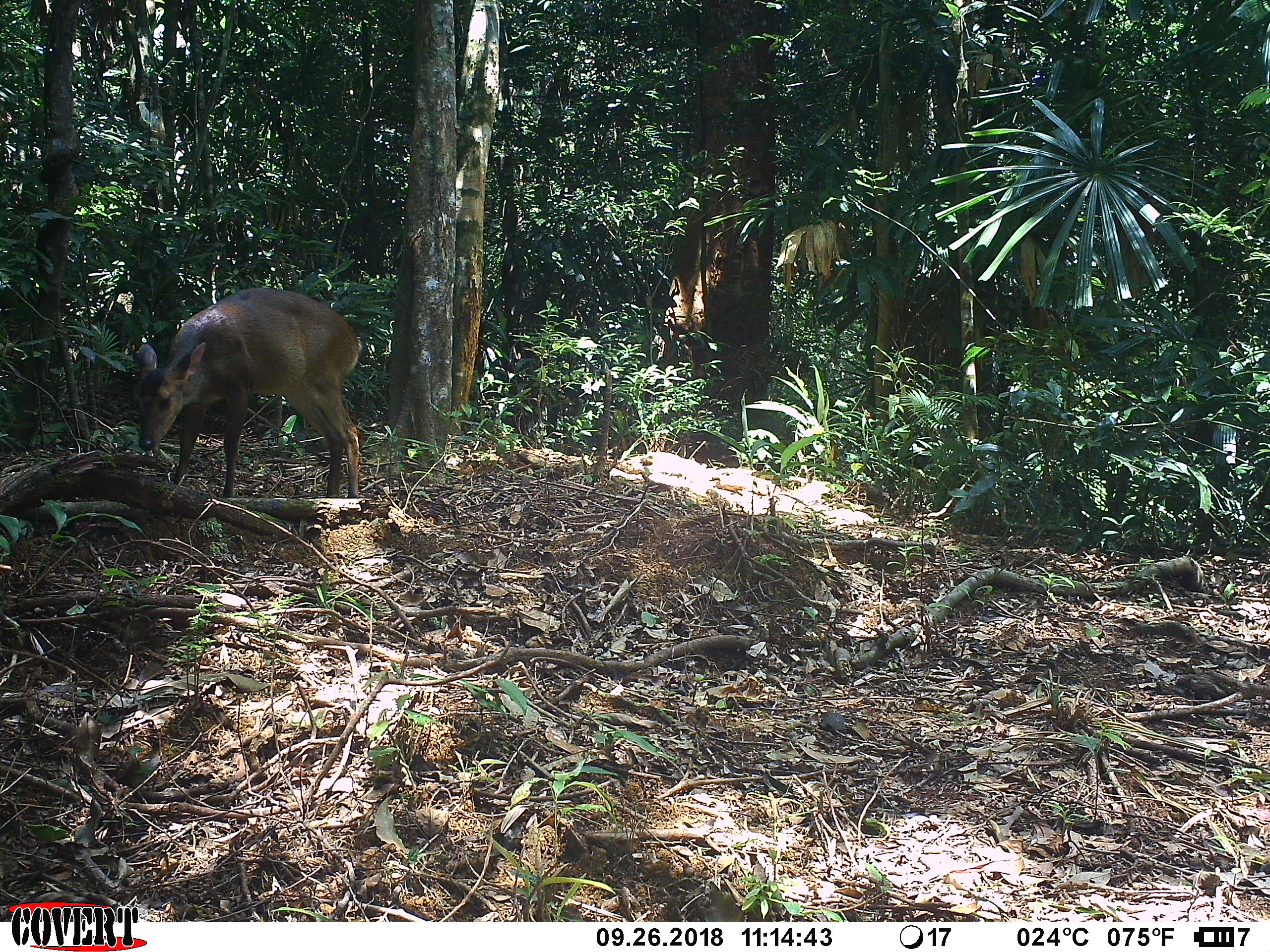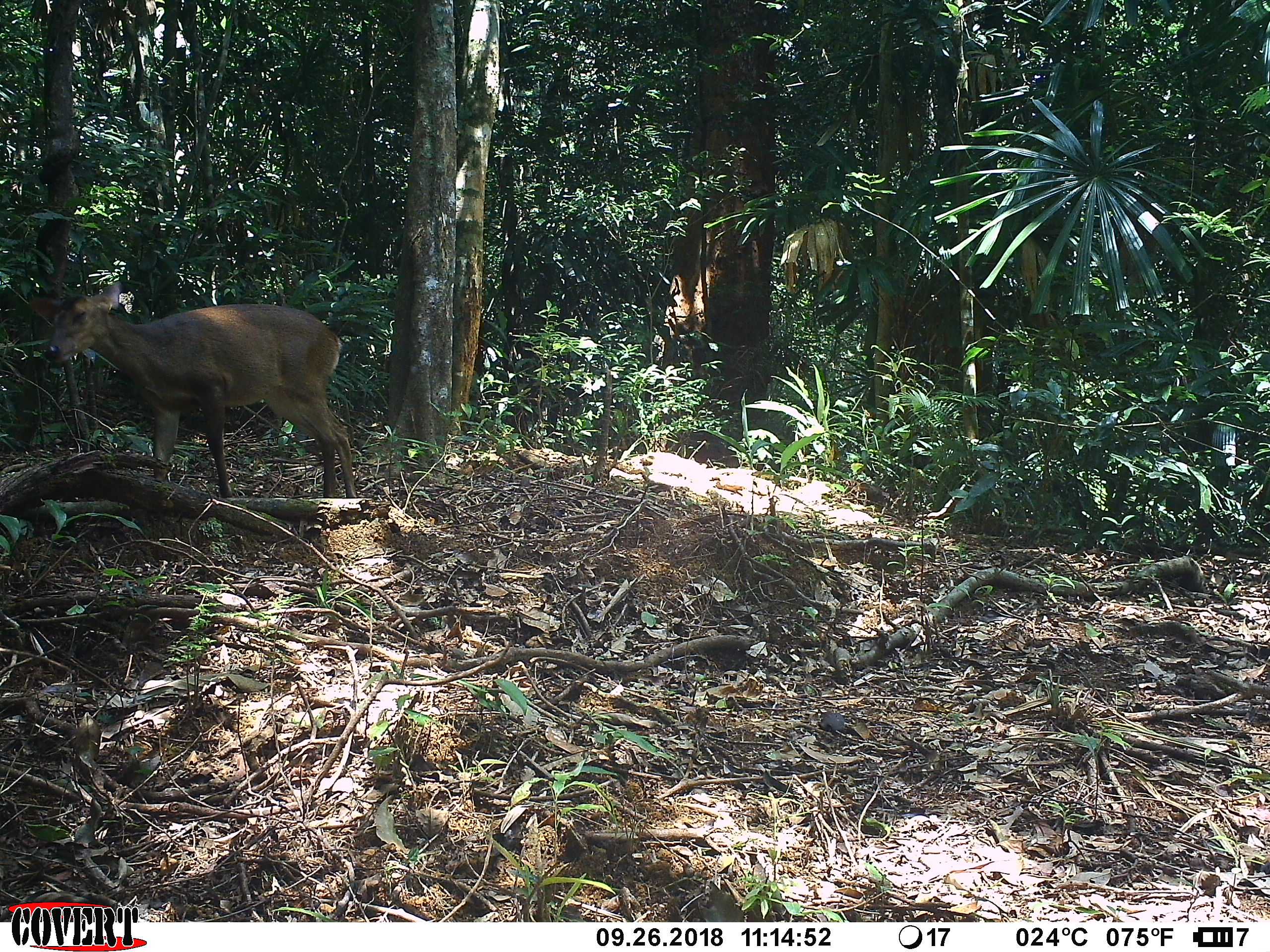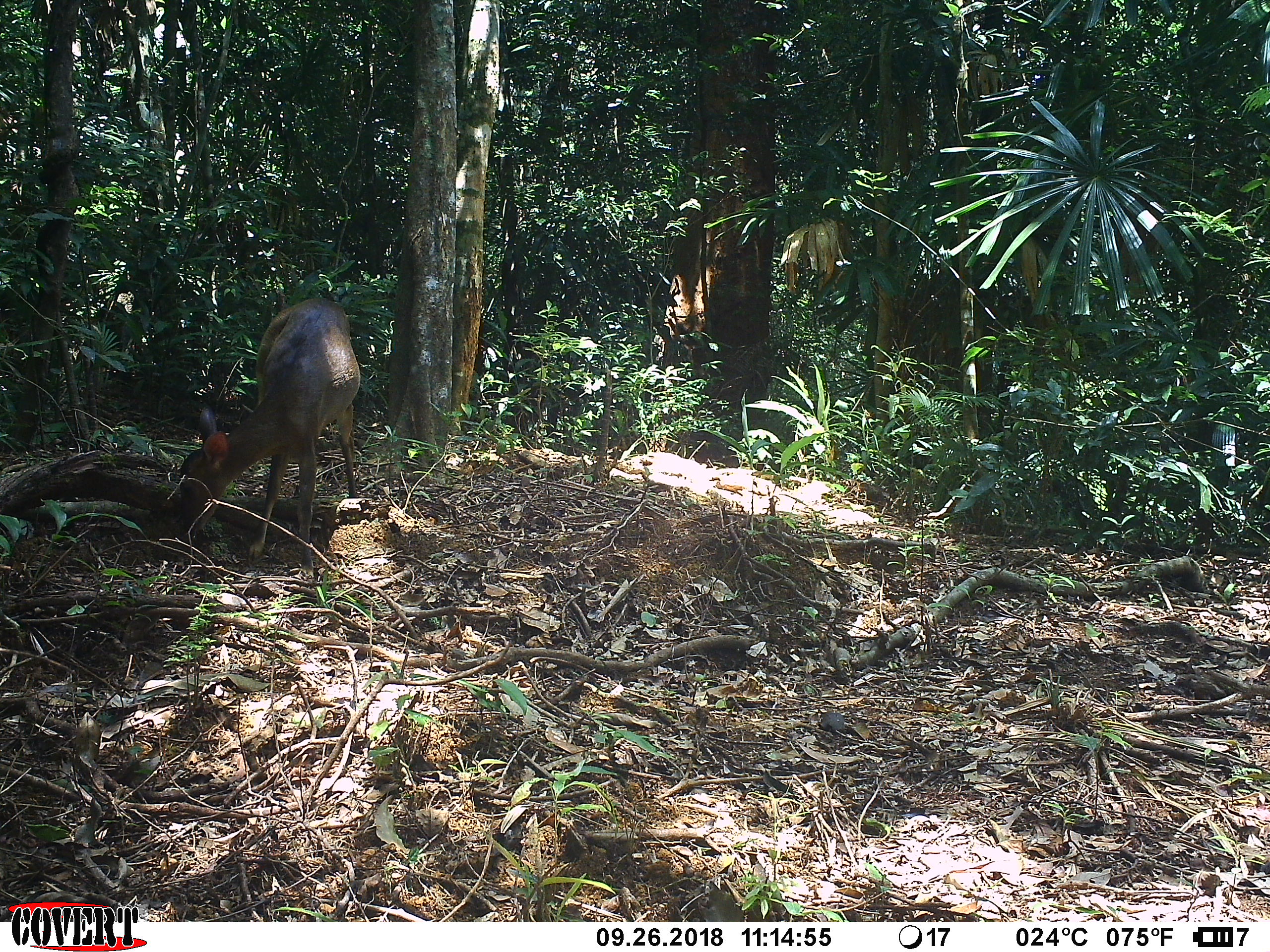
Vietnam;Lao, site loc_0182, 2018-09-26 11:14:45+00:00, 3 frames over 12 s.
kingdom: Animalia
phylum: Chordata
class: Mammalia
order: Artiodactyla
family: Cervidae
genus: Muntiacus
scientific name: Muntiacus vuquangensis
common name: large-antlered muntjac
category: large antlered muntjac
Large antlered muntjac (large-antlered muntjac) (Muntiacus vuquangensis). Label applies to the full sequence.